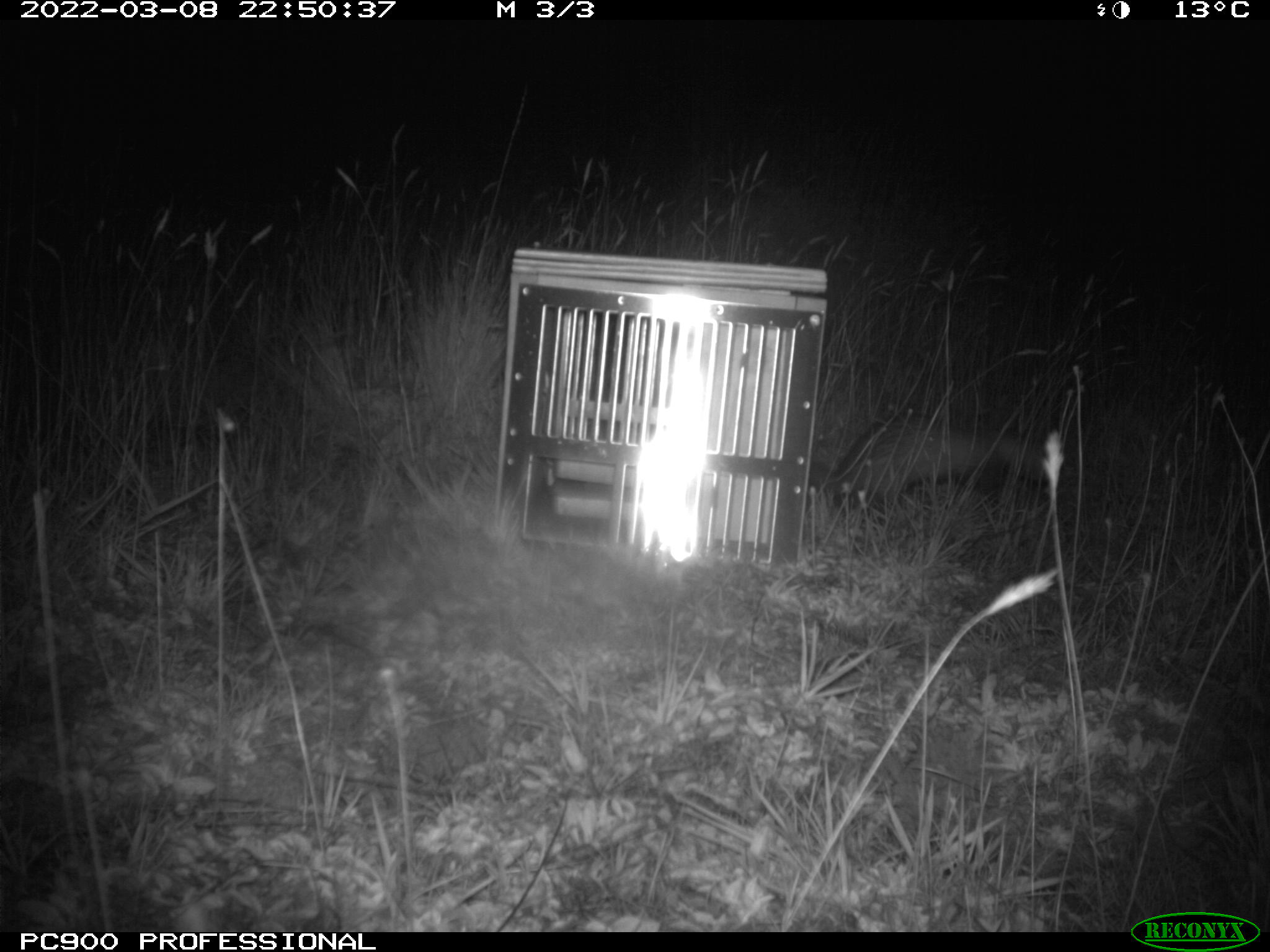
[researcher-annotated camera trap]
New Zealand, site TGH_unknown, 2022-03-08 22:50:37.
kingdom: Animalia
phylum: Chordata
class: Mammalia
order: Carnivora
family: Mustelidae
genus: Mustela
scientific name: Mustela furo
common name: ferret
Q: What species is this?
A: Ferret (Mustela furo).